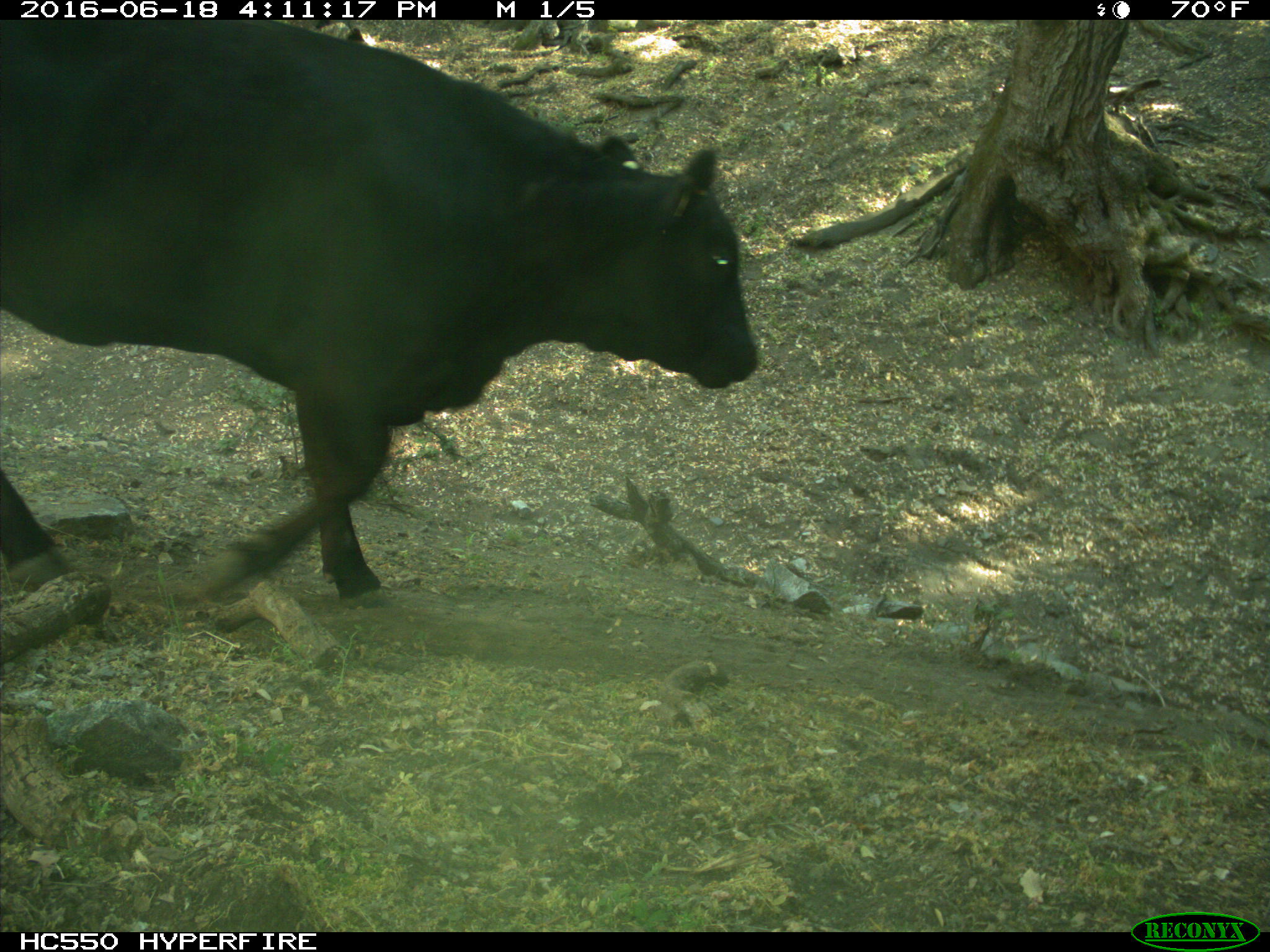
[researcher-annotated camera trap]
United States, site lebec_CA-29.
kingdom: Animalia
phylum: Chordata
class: Mammalia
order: Artiodactyla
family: Bovidae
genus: Bos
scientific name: Bos taurus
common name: domestic cow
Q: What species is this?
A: Bos taurus (domestic cow).